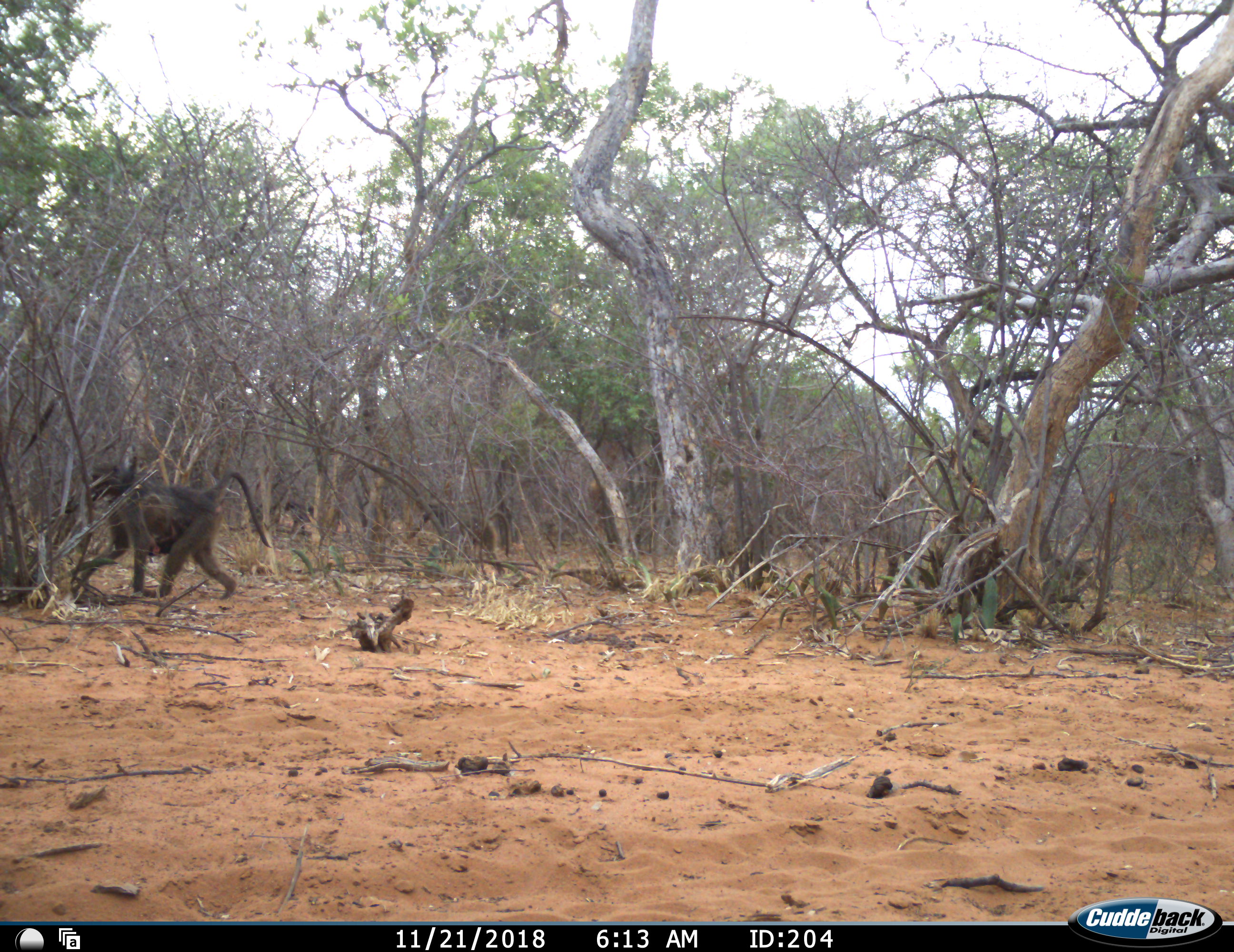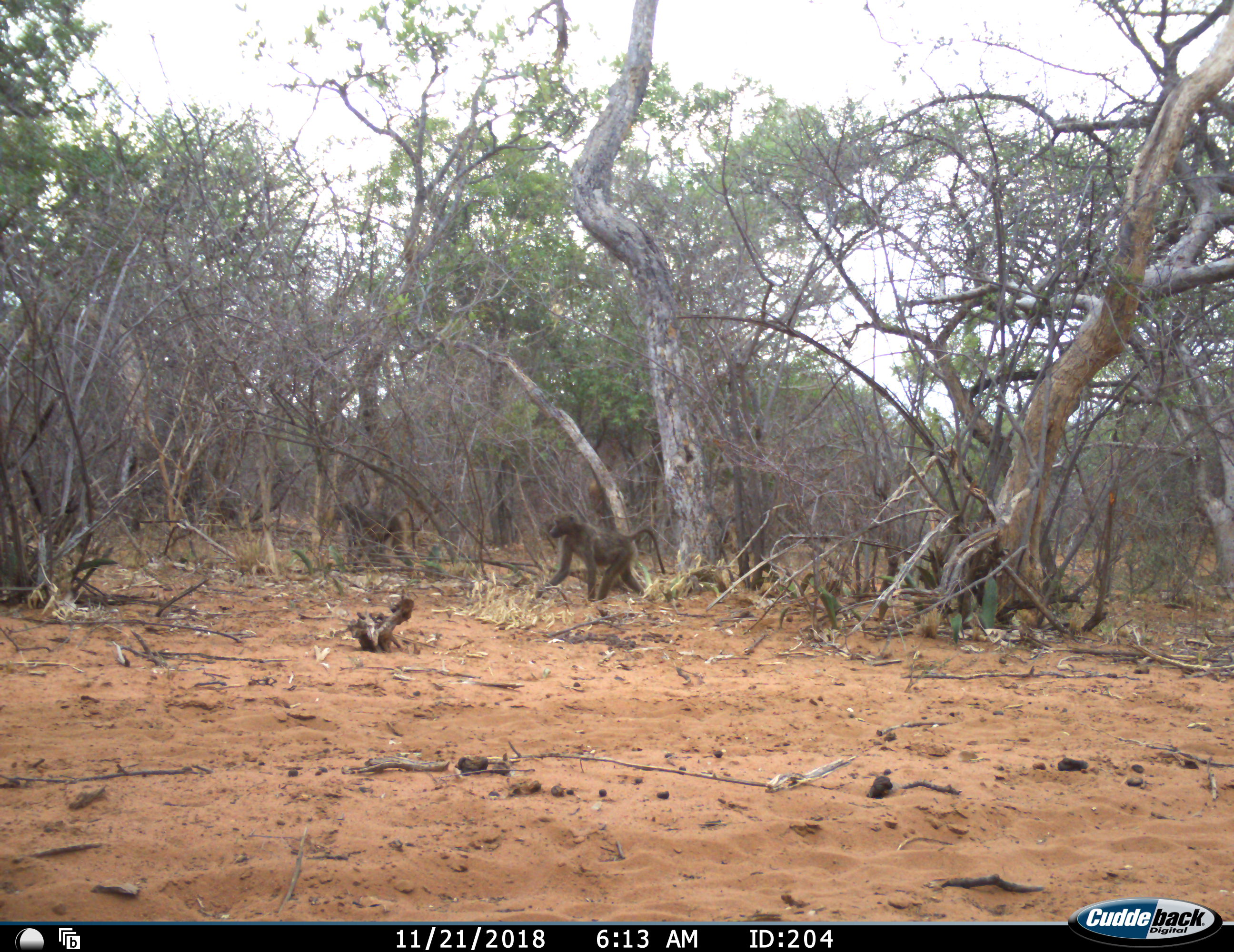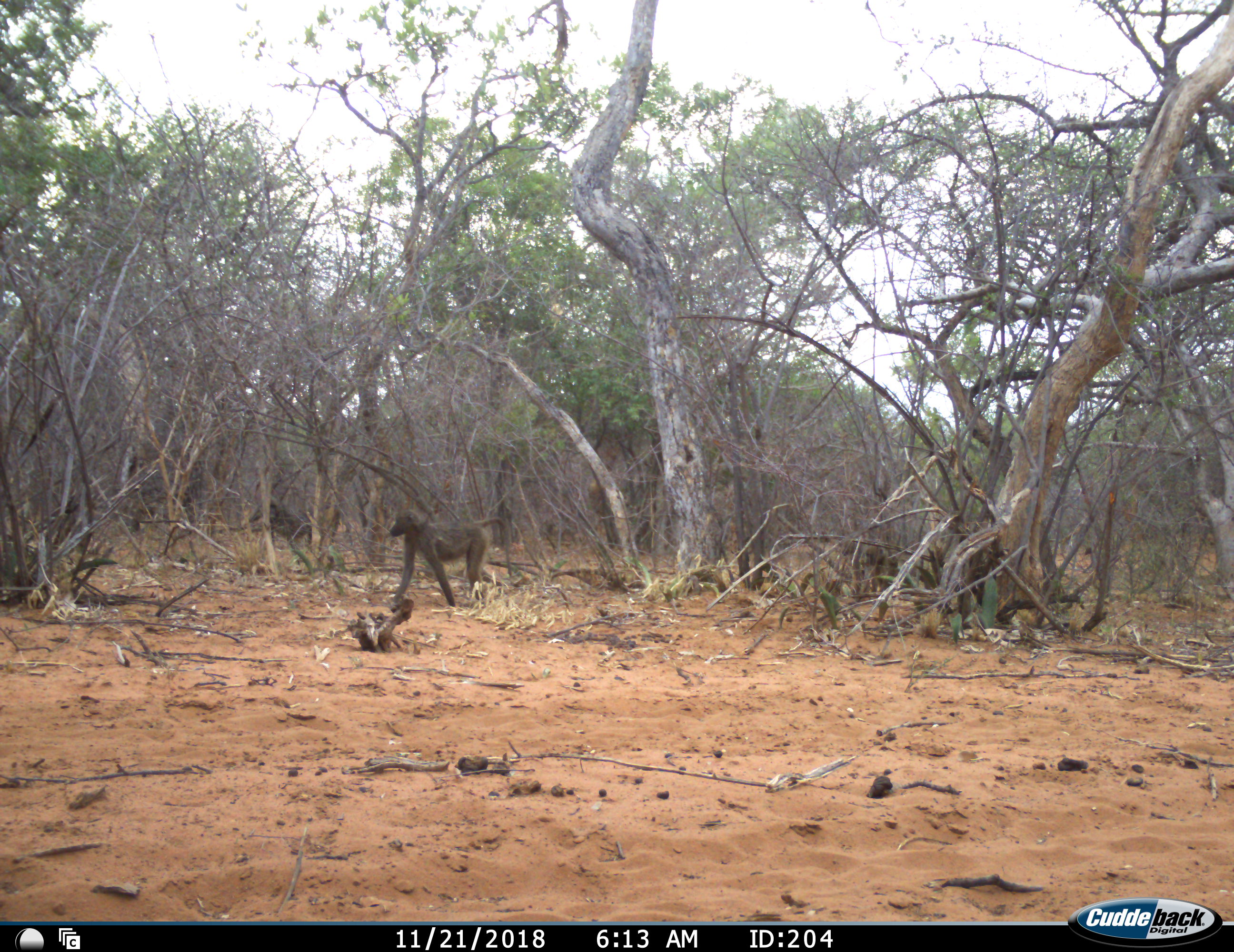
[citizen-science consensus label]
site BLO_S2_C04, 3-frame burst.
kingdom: Animalia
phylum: Chordata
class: Mammalia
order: Primates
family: Cercopithecidae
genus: Papio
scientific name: Papio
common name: baboon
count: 5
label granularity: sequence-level